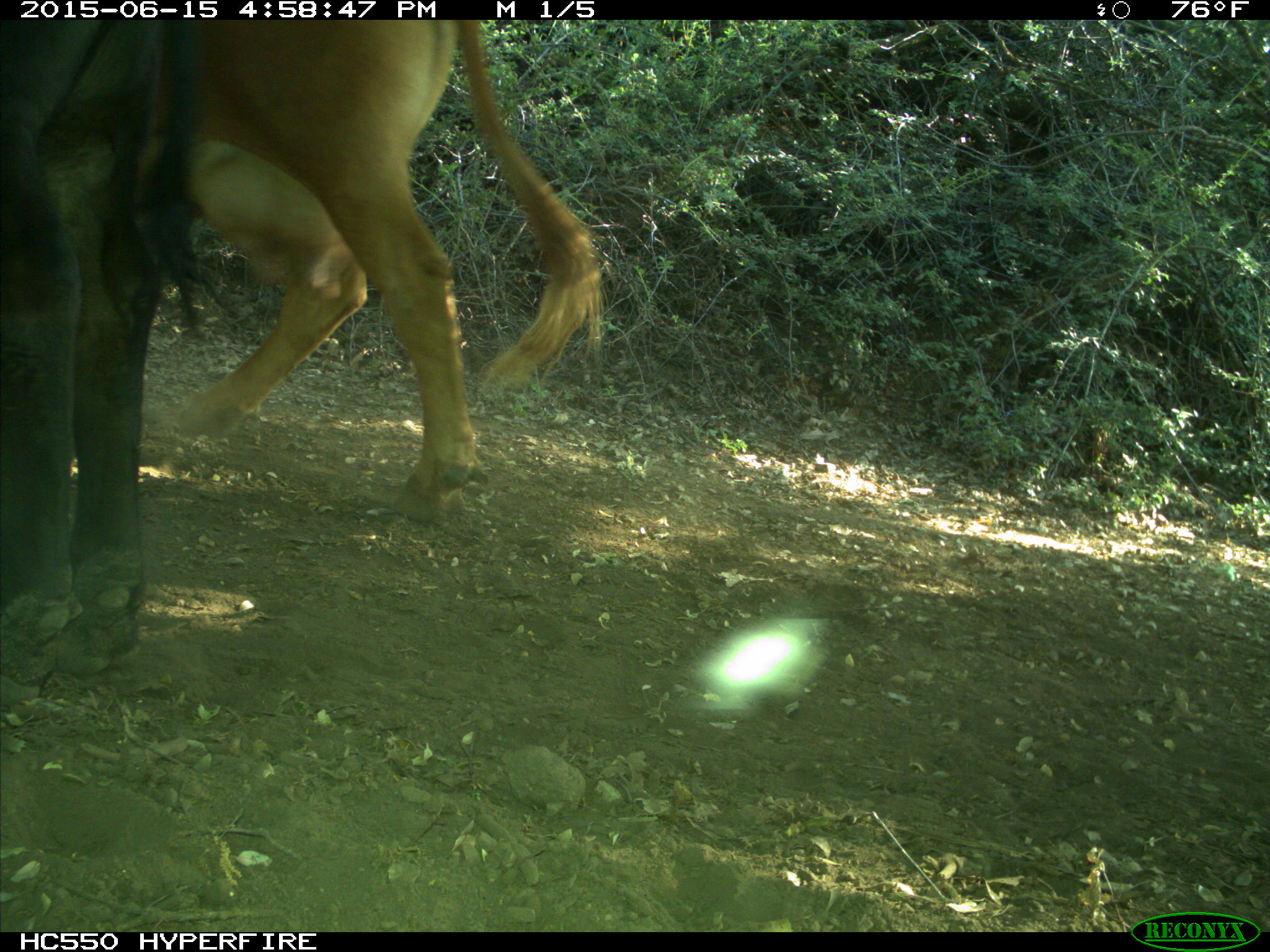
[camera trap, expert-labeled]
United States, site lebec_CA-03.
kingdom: Animalia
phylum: Chordata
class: Mammalia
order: Artiodactyla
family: Bovidae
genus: Bos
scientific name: Bos taurus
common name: domestic cow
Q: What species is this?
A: Bos taurus (domestic cow).